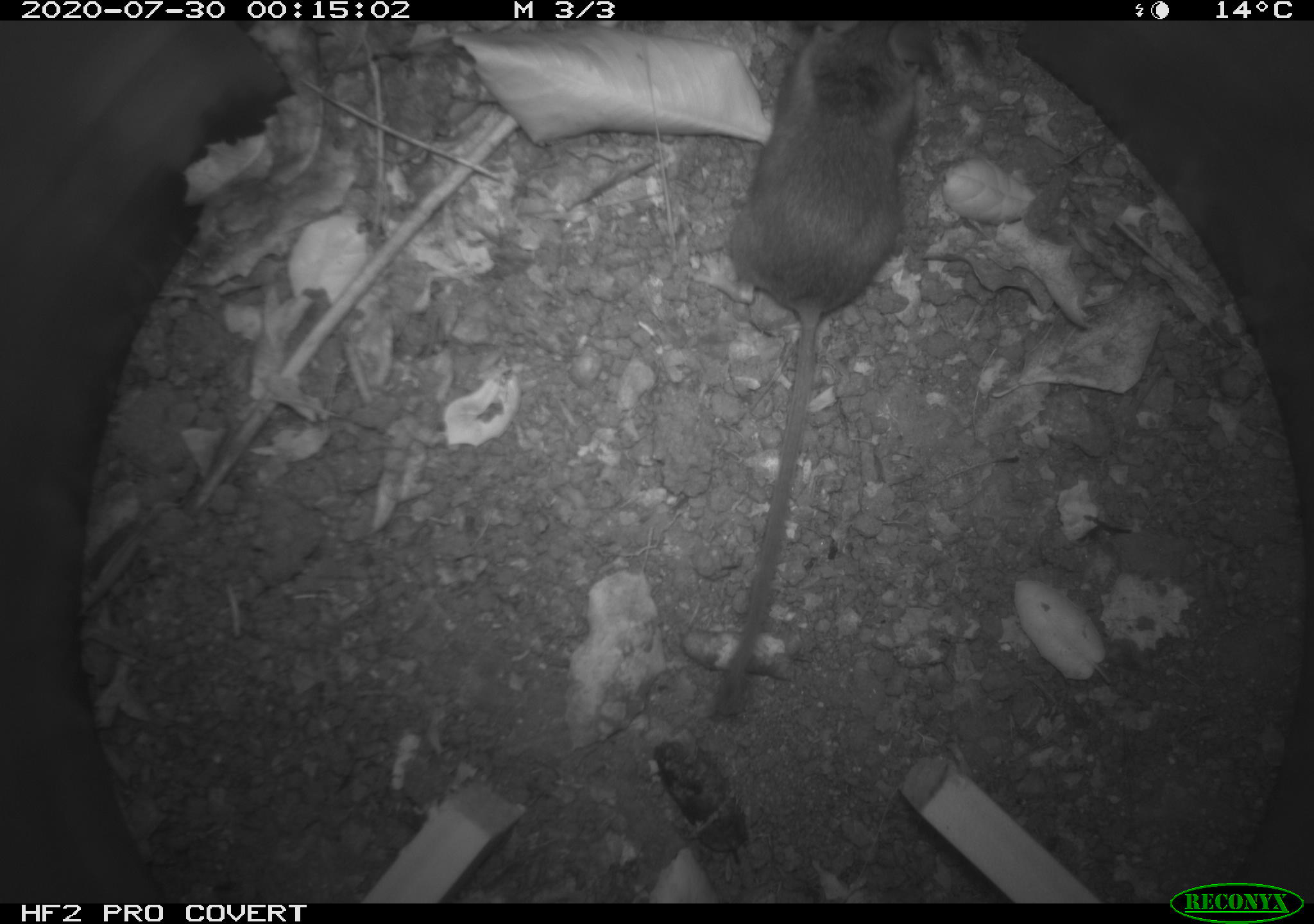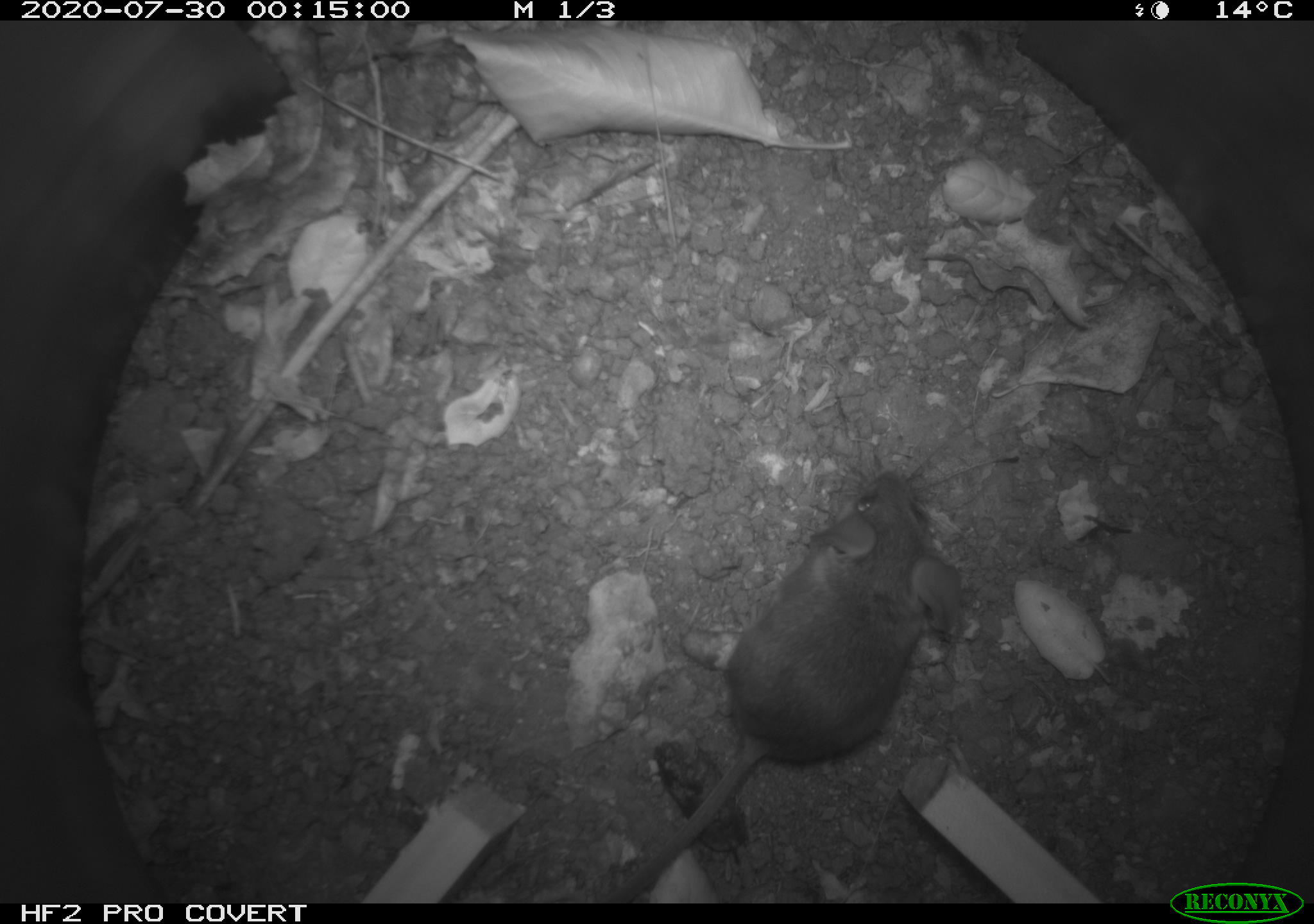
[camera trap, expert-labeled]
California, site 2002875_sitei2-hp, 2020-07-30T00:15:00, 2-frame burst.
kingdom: Animalia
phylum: Chordata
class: Mammalia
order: Rodentia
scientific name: Rodentia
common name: rodent